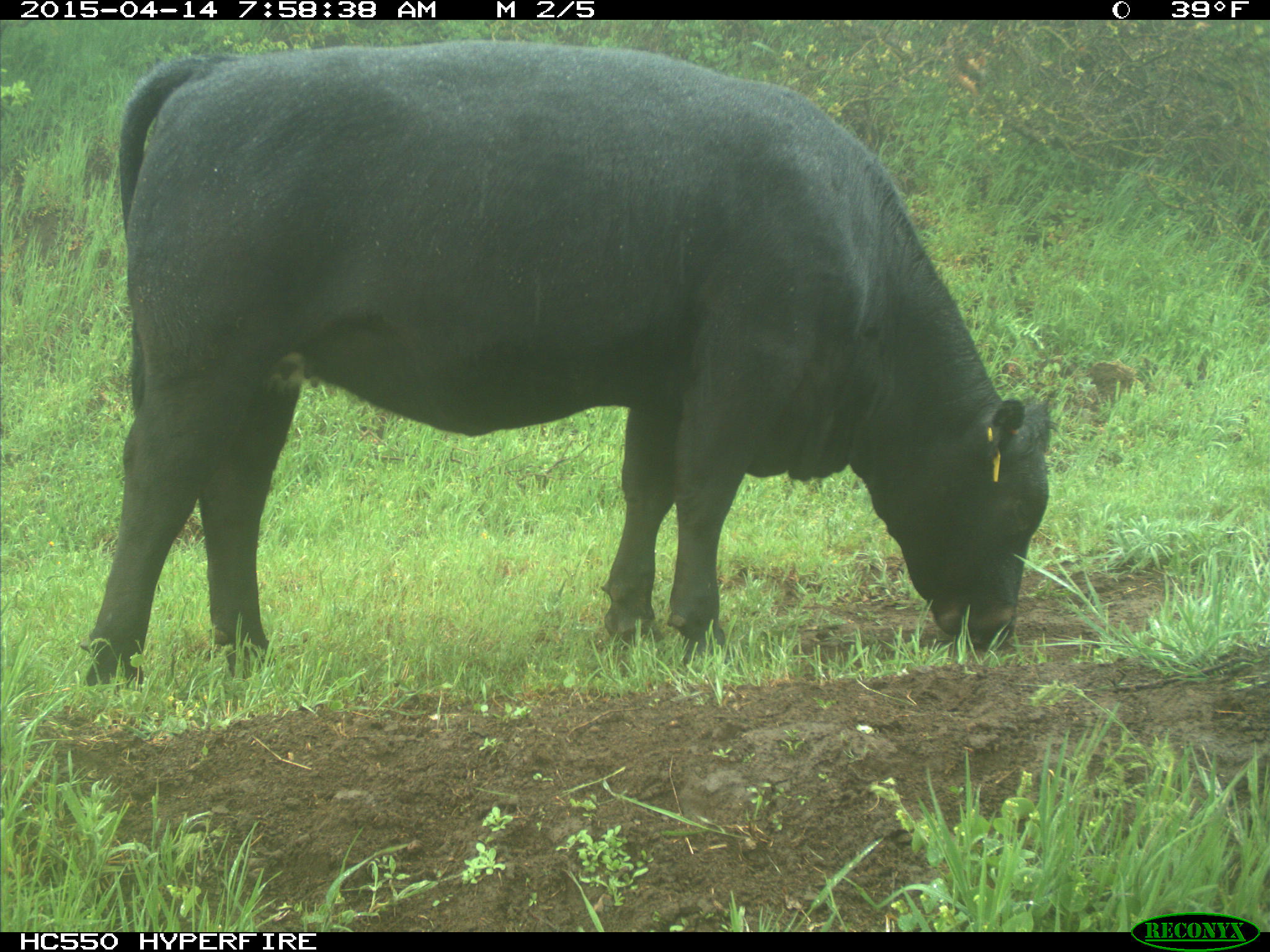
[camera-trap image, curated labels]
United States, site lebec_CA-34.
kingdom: Animalia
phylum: Chordata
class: Mammalia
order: Artiodactyla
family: Bovidae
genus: Bos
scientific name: Bos taurus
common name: domestic cow